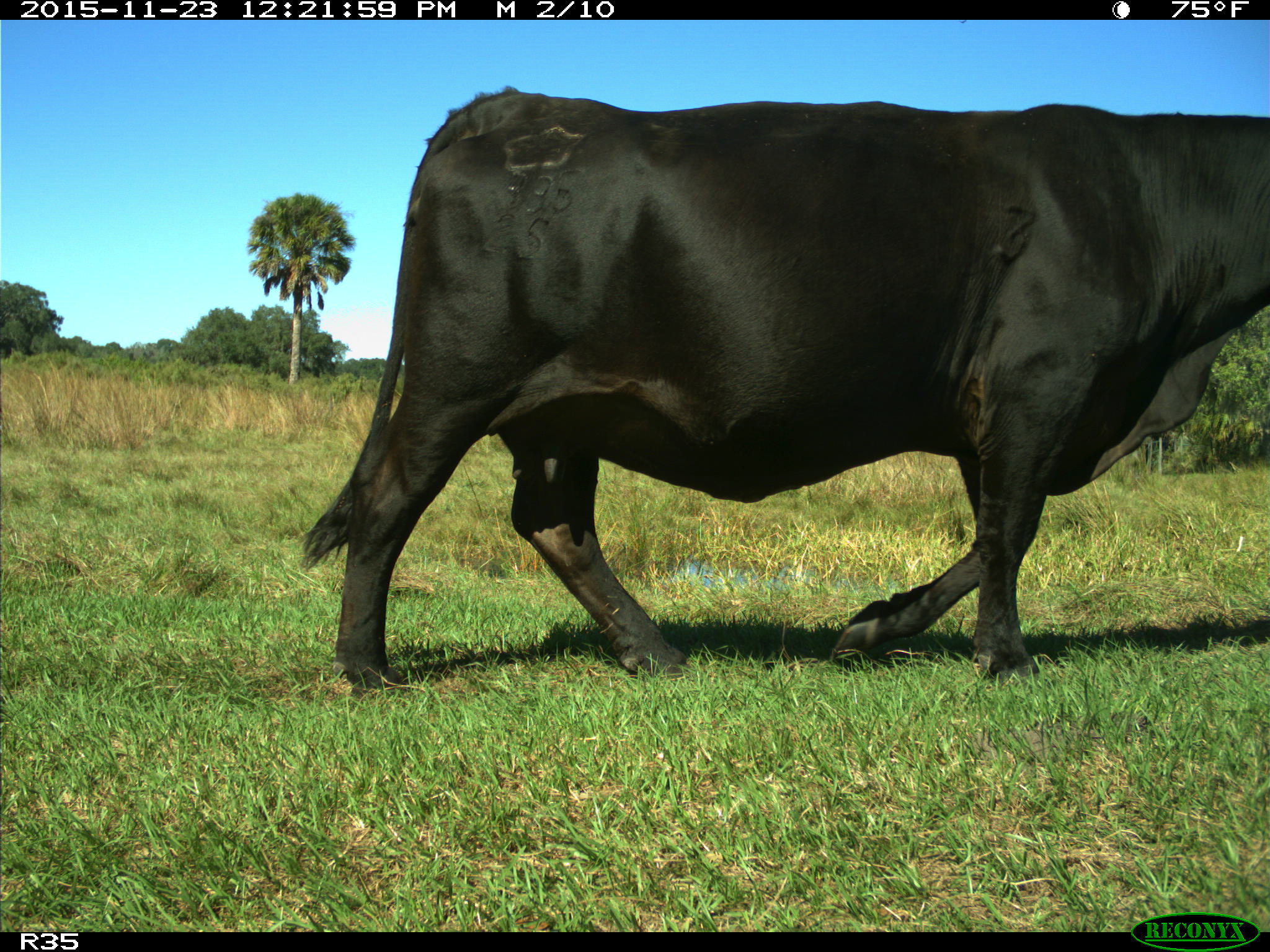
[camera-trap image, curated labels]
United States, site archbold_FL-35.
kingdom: Animalia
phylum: Chordata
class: Mammalia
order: Artiodactyla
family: Bovidae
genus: Bos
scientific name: Bos taurus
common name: domestic cow